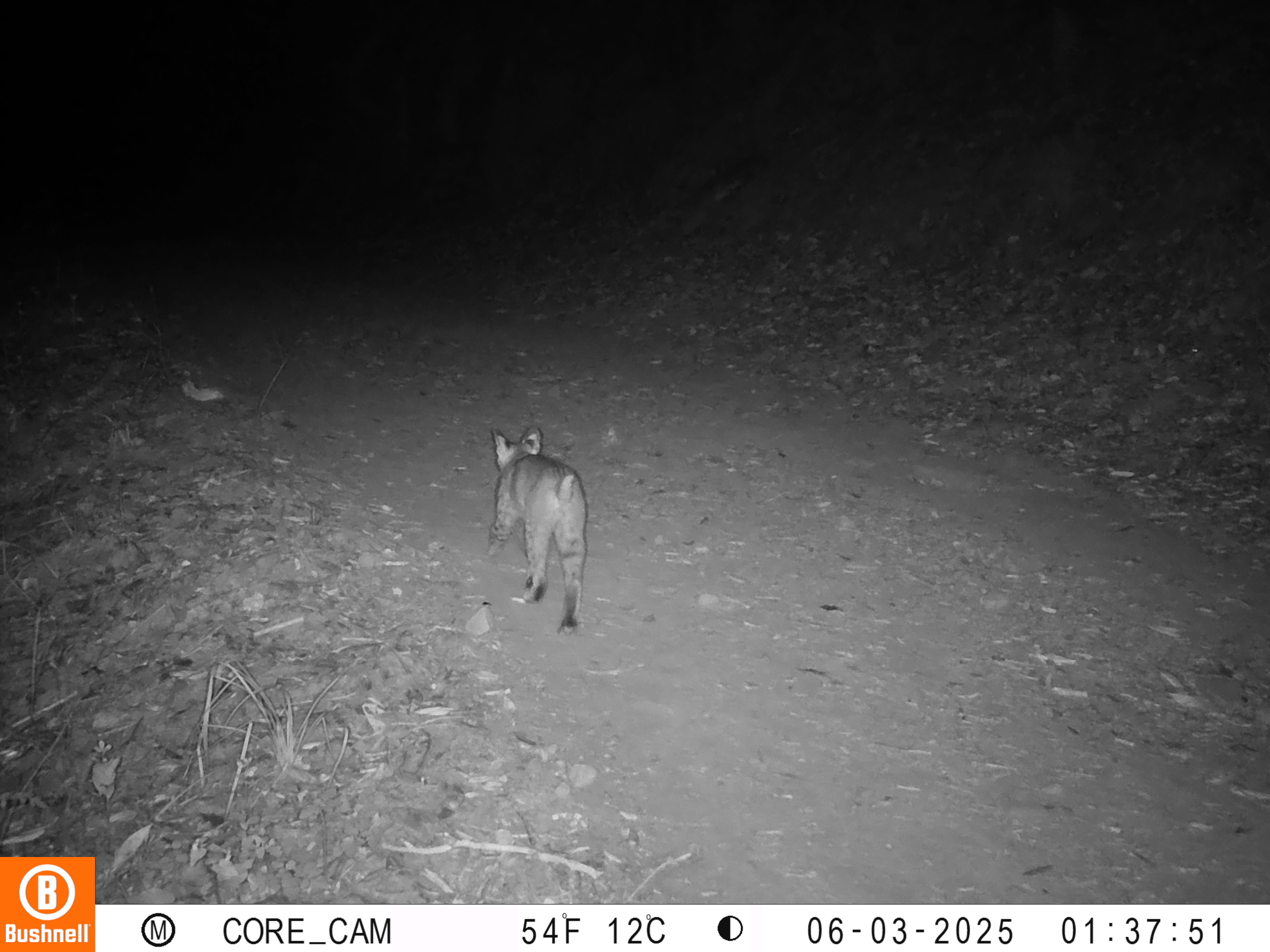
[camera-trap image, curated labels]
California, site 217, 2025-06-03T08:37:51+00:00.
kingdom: Animalia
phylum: Chordata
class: Mammalia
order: Carnivora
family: Felidae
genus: Lynx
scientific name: Lynx rufus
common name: bobcat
Bobcat (Lynx rufus).